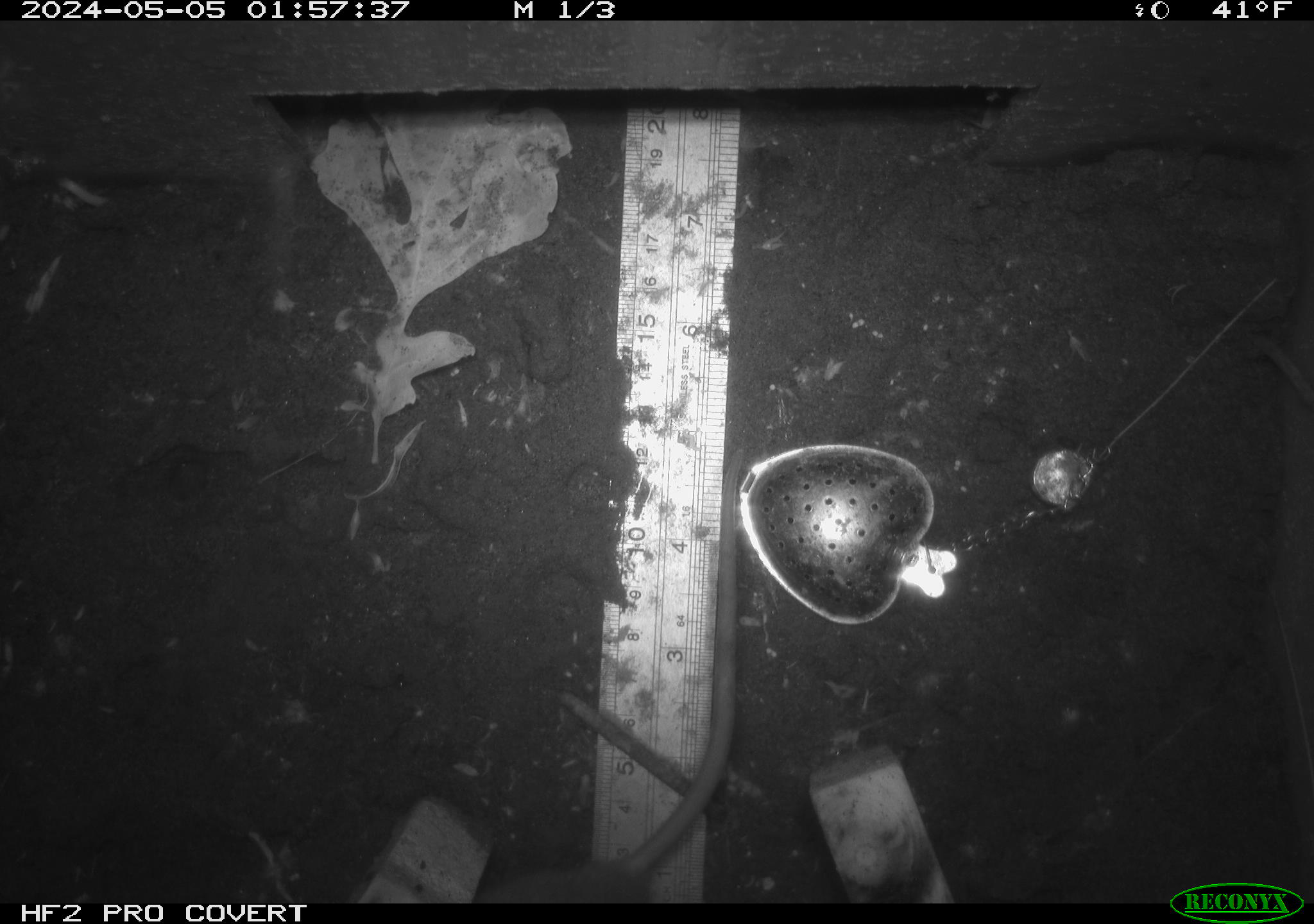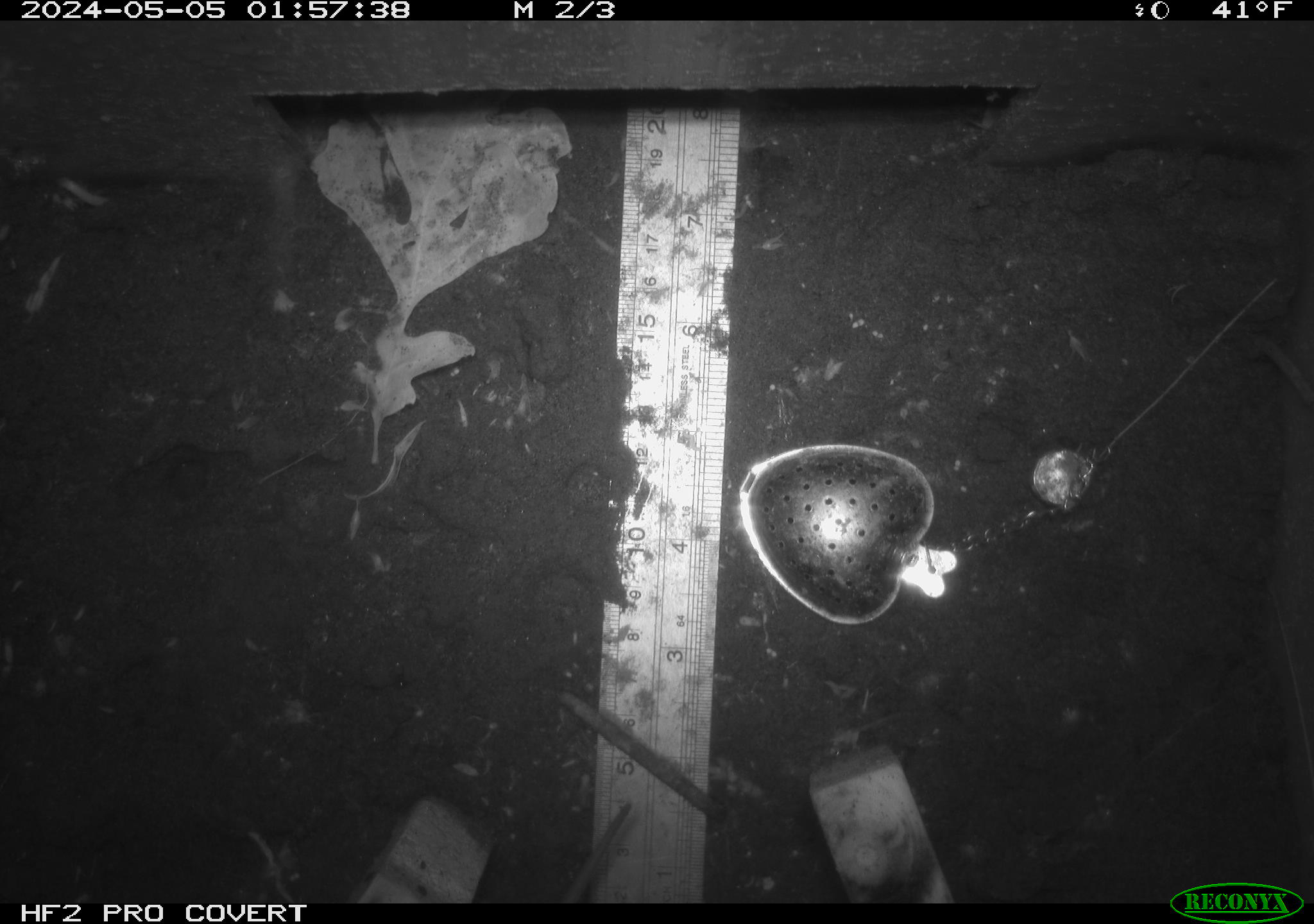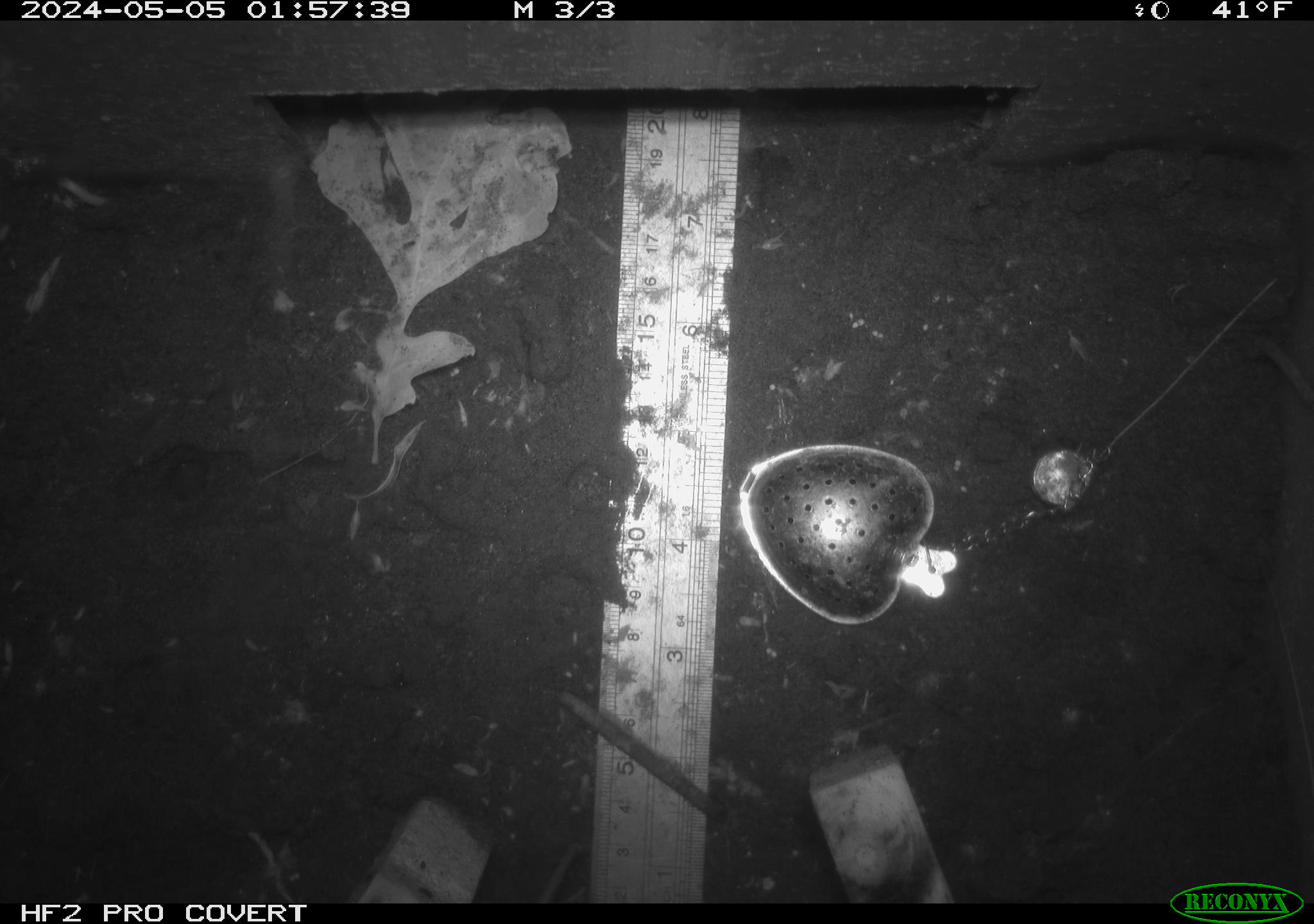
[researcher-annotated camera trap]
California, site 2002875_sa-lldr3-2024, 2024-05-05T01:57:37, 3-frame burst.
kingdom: Animalia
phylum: Chordata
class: Mammalia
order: Rodentia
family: Muridae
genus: Rattus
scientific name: Rattus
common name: rat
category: rattus species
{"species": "rattus species (rat) (Rattus)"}